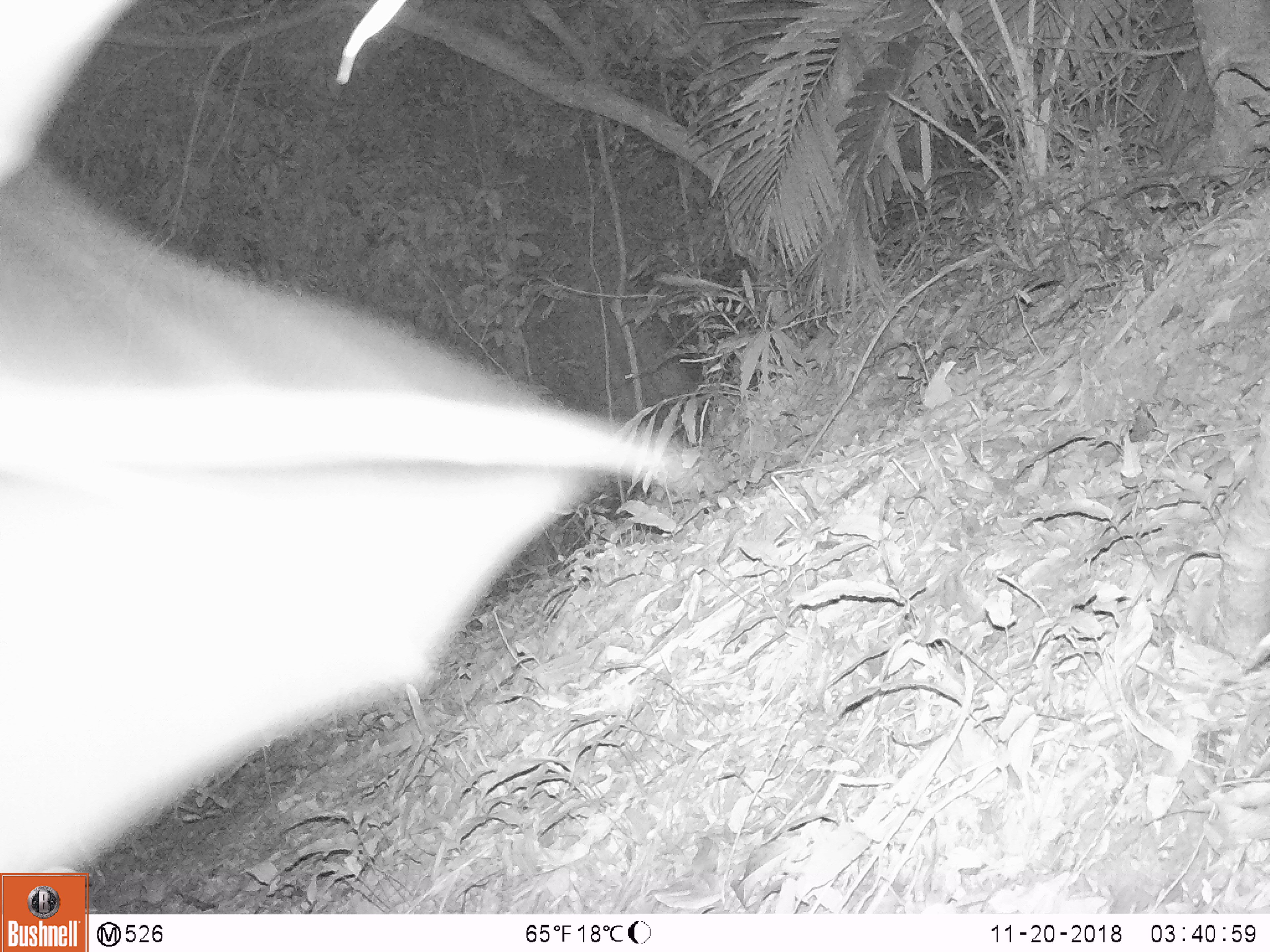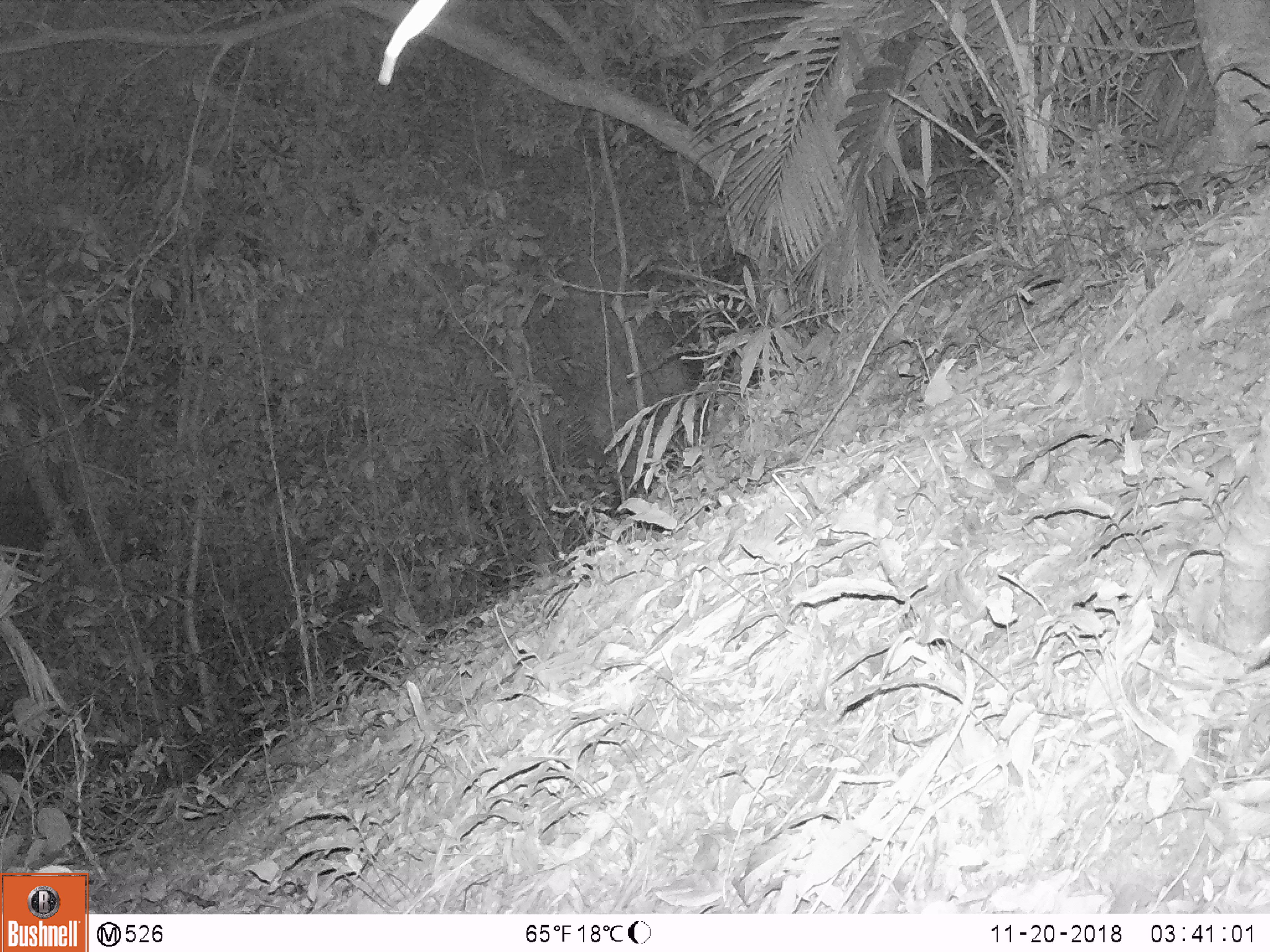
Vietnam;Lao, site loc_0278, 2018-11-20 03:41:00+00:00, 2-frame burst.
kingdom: Animalia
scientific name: Animalia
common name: animal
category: unidentified animal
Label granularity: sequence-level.